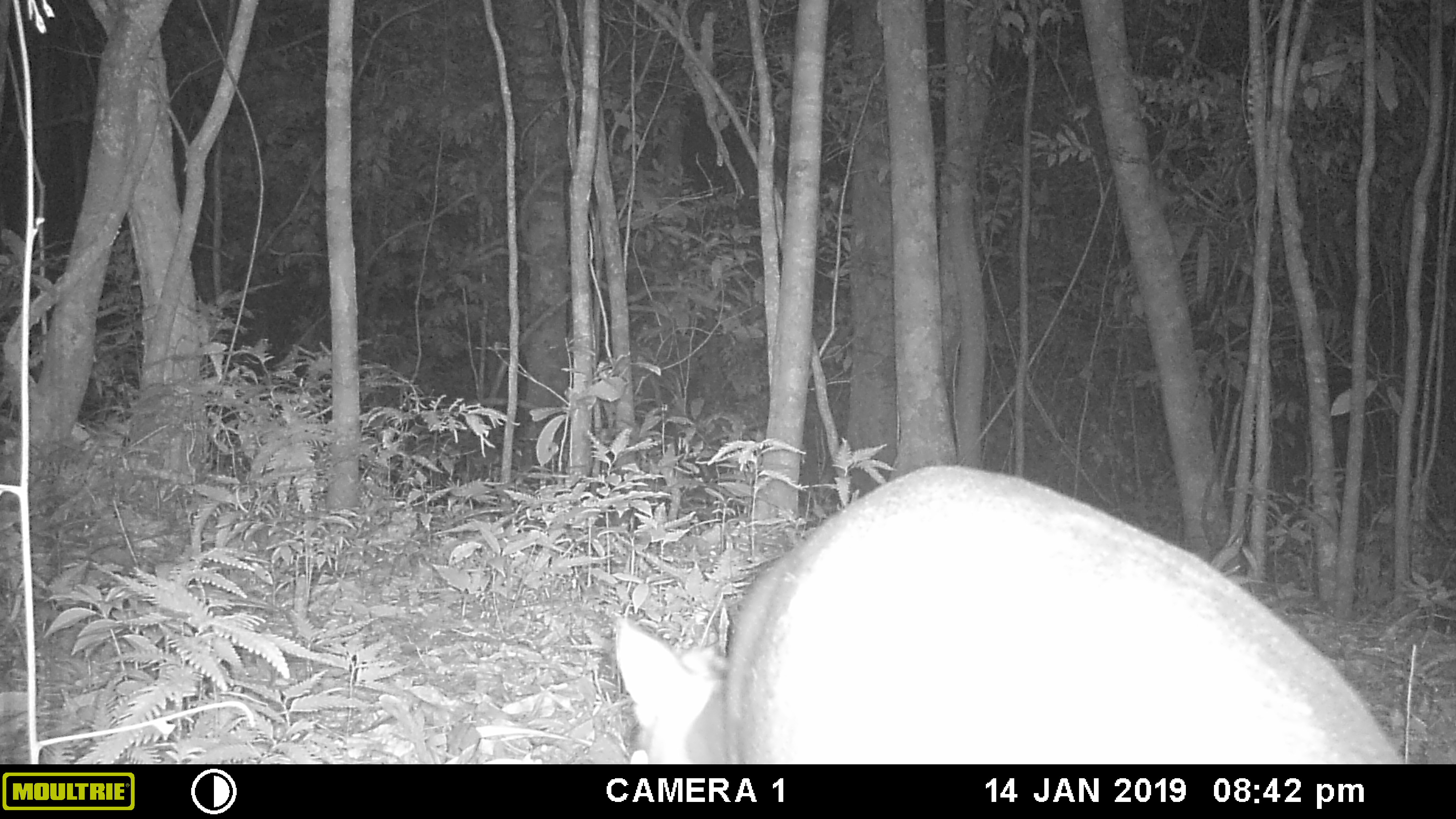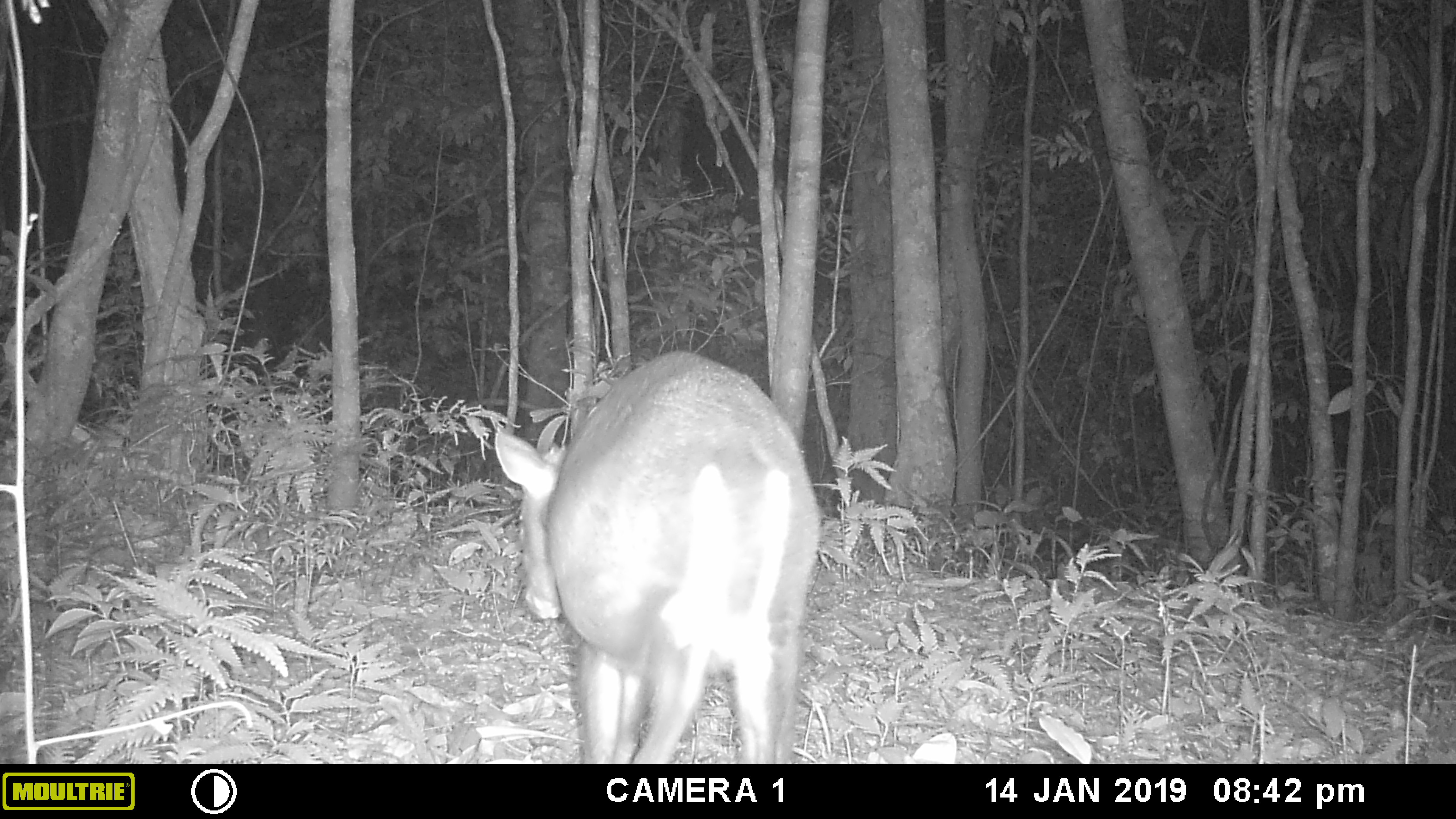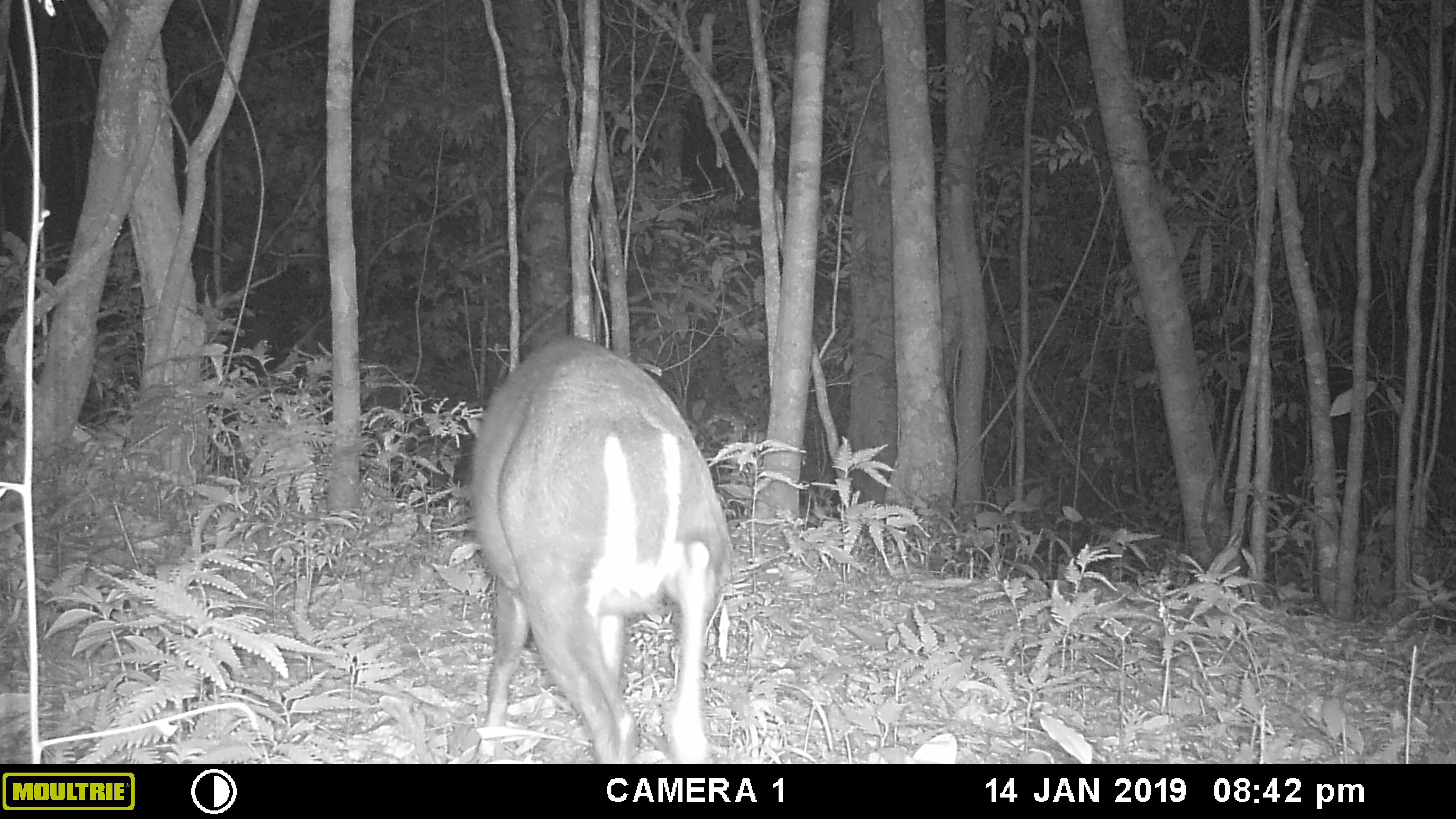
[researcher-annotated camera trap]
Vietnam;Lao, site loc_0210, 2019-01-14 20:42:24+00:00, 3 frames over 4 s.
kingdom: Animalia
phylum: Chordata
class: Mammalia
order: Artiodactyla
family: Cervidae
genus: Muntiacus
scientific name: Muntiacus rooseveltorum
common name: roosevelt's muntjac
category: roosevelts muntjac group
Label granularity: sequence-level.